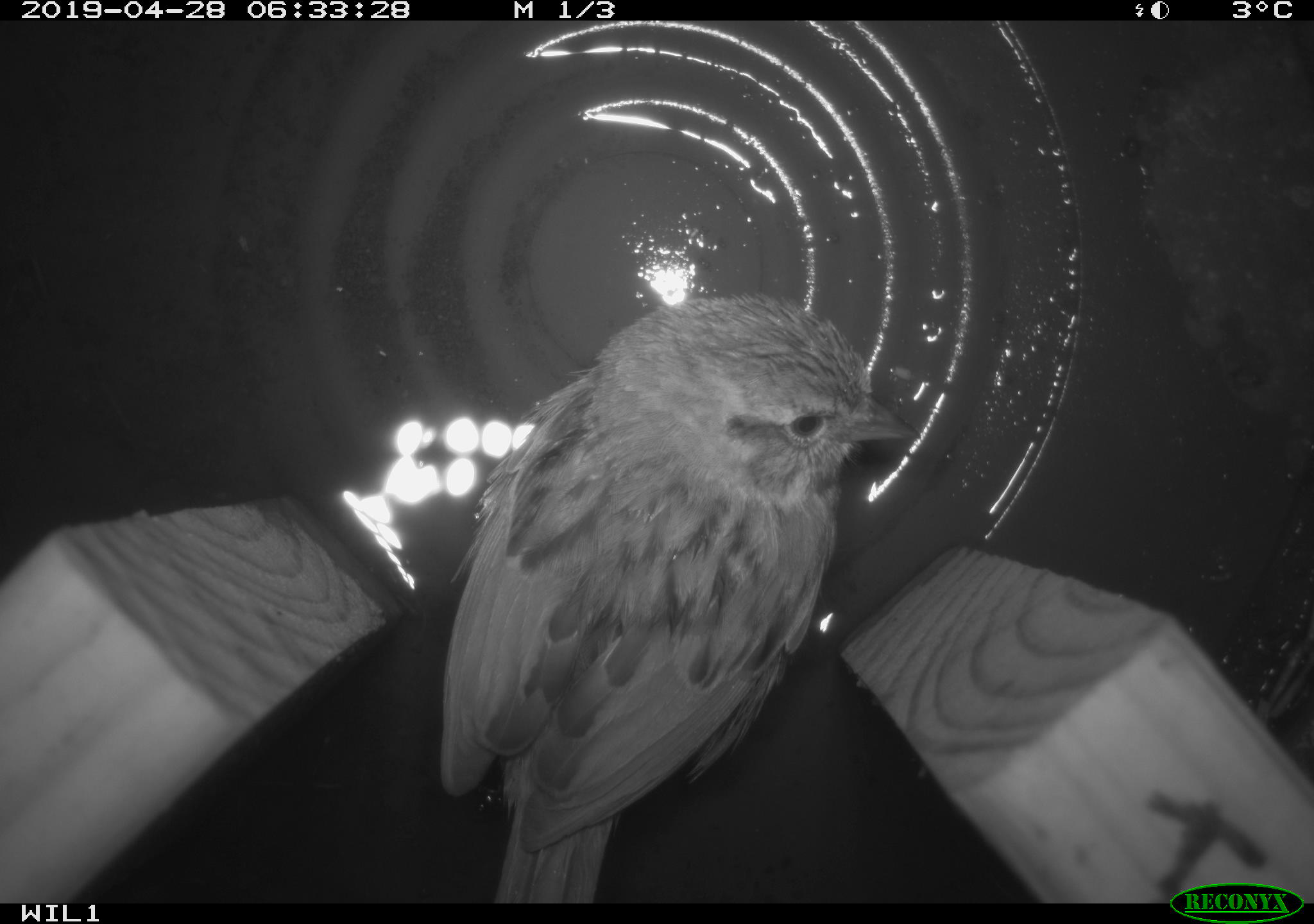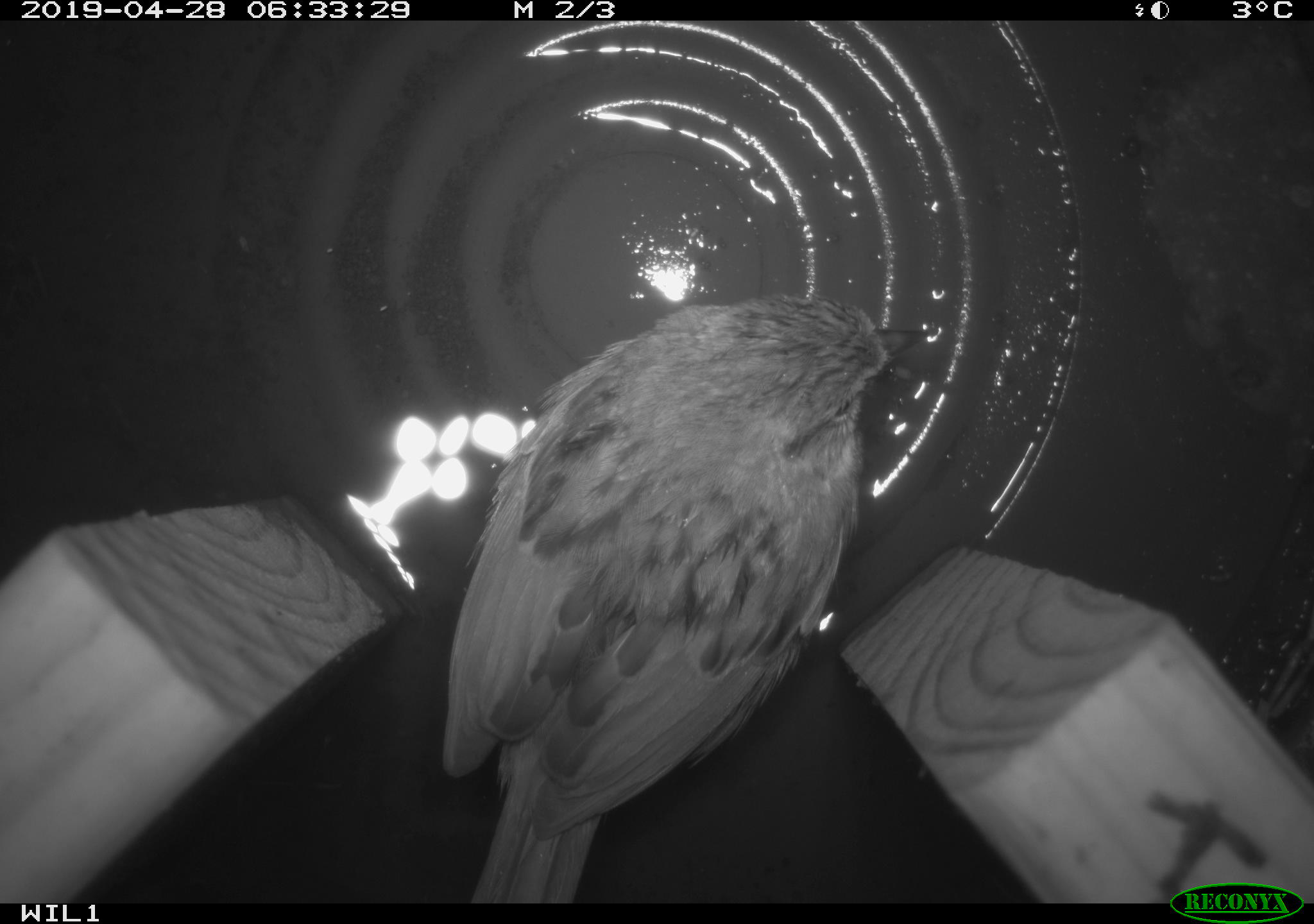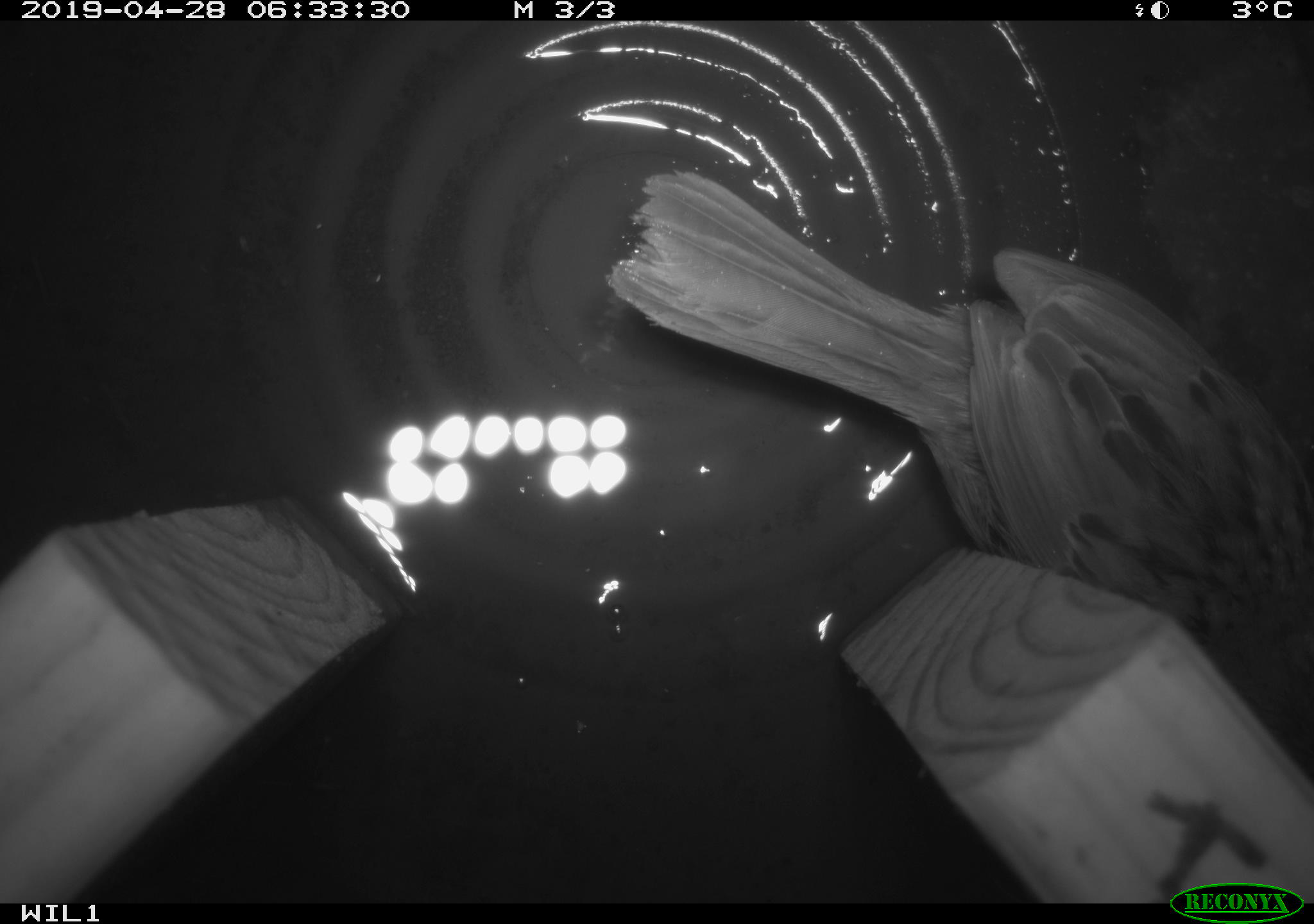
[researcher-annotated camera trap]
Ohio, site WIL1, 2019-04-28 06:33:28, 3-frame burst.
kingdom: Animalia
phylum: Chordata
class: Aves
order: Passeriformes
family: Passerellidae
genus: Melospiza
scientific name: Melospiza melodia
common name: song sparrow